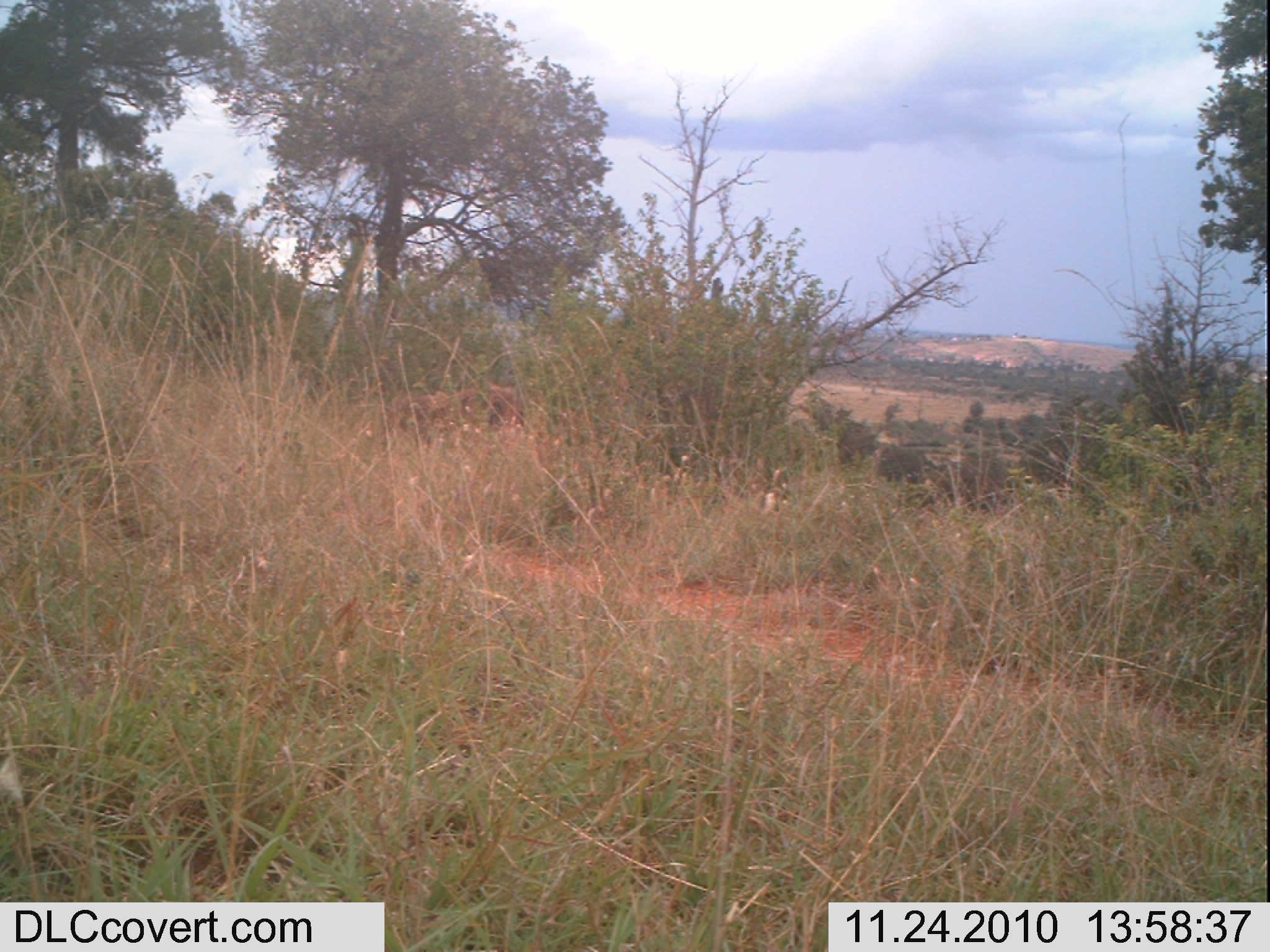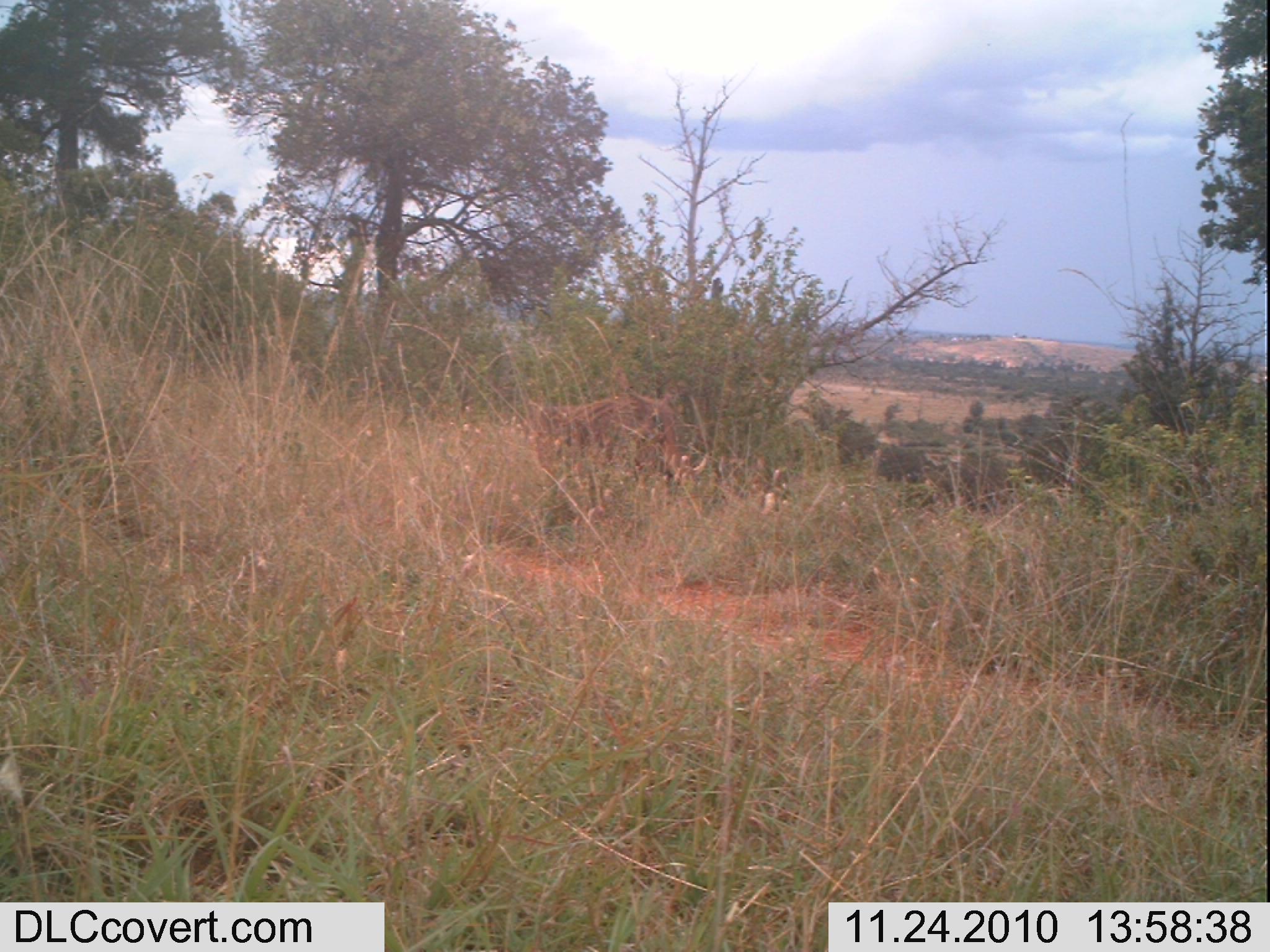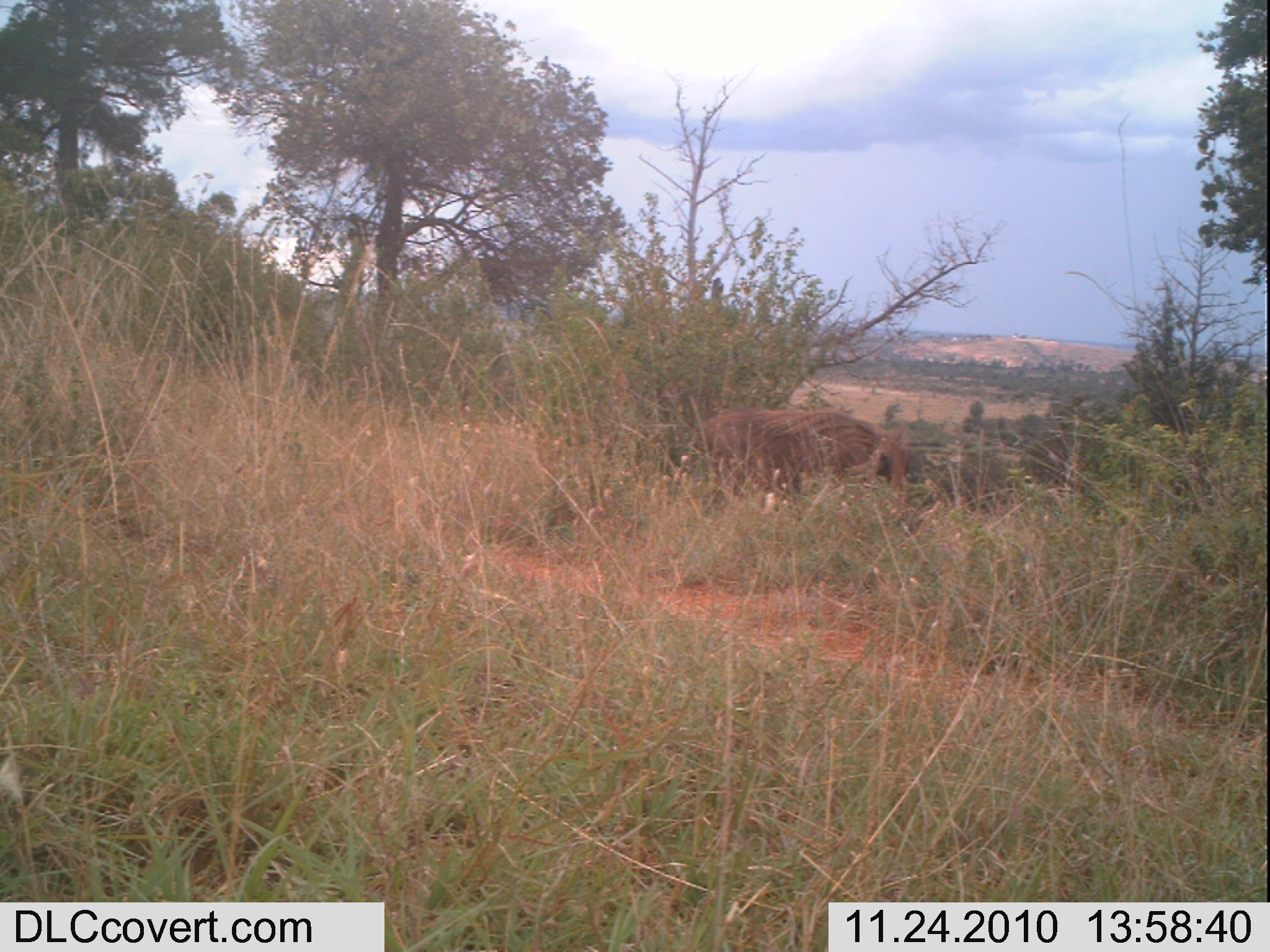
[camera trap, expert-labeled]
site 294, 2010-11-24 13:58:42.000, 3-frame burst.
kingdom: Animalia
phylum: Chordata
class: Mammalia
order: Artiodactyla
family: Suidae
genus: Phacochoerus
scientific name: Phacochoerus africanus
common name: common warthog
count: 1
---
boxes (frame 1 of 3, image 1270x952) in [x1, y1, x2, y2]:
phacochoerus africanus: [382, 383, 526, 441]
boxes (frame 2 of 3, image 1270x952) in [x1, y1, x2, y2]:
phacochoerus africanus: [524, 391, 697, 489]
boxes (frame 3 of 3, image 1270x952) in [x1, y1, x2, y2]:
phacochoerus africanus: [690, 407, 913, 513]